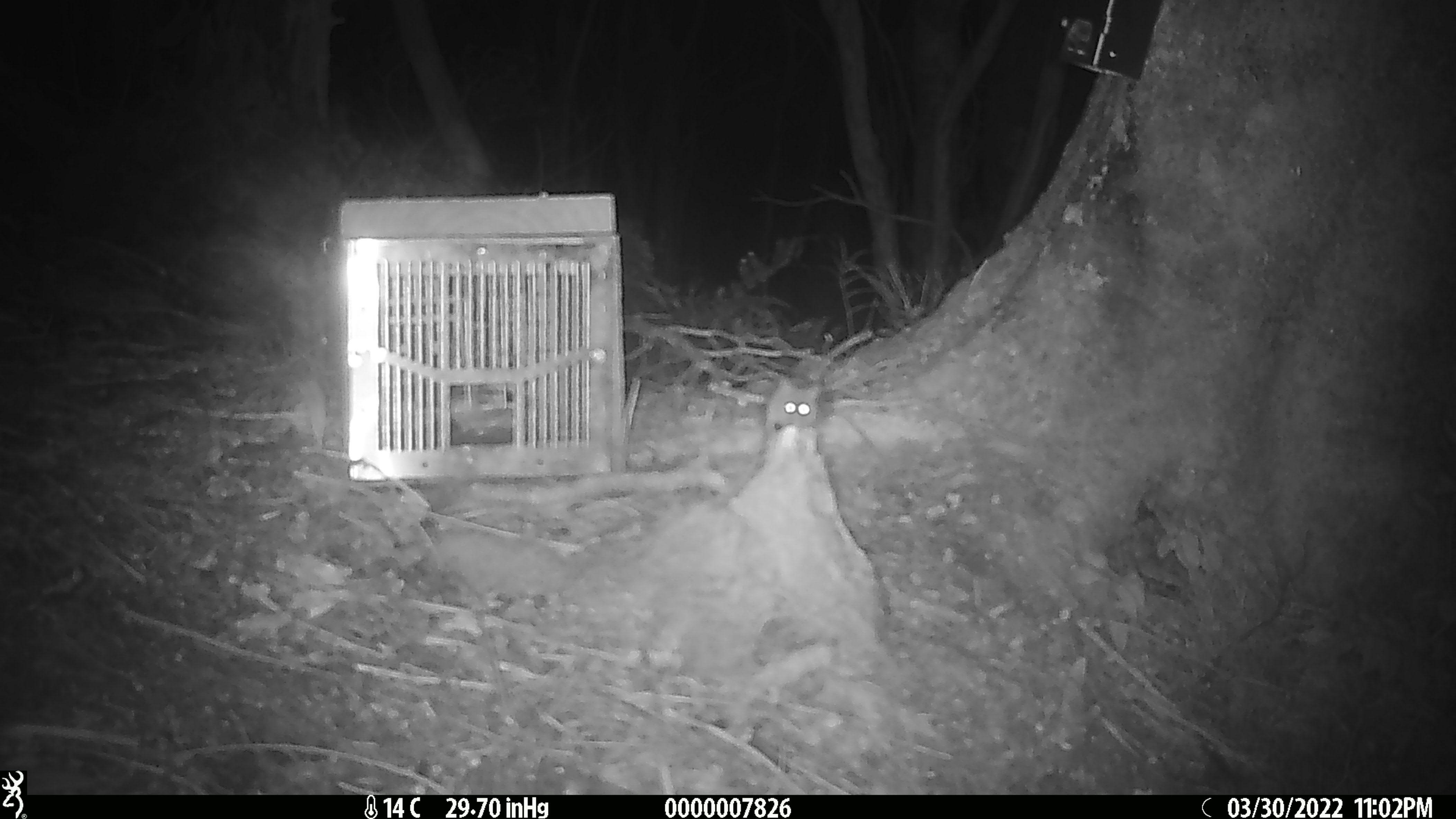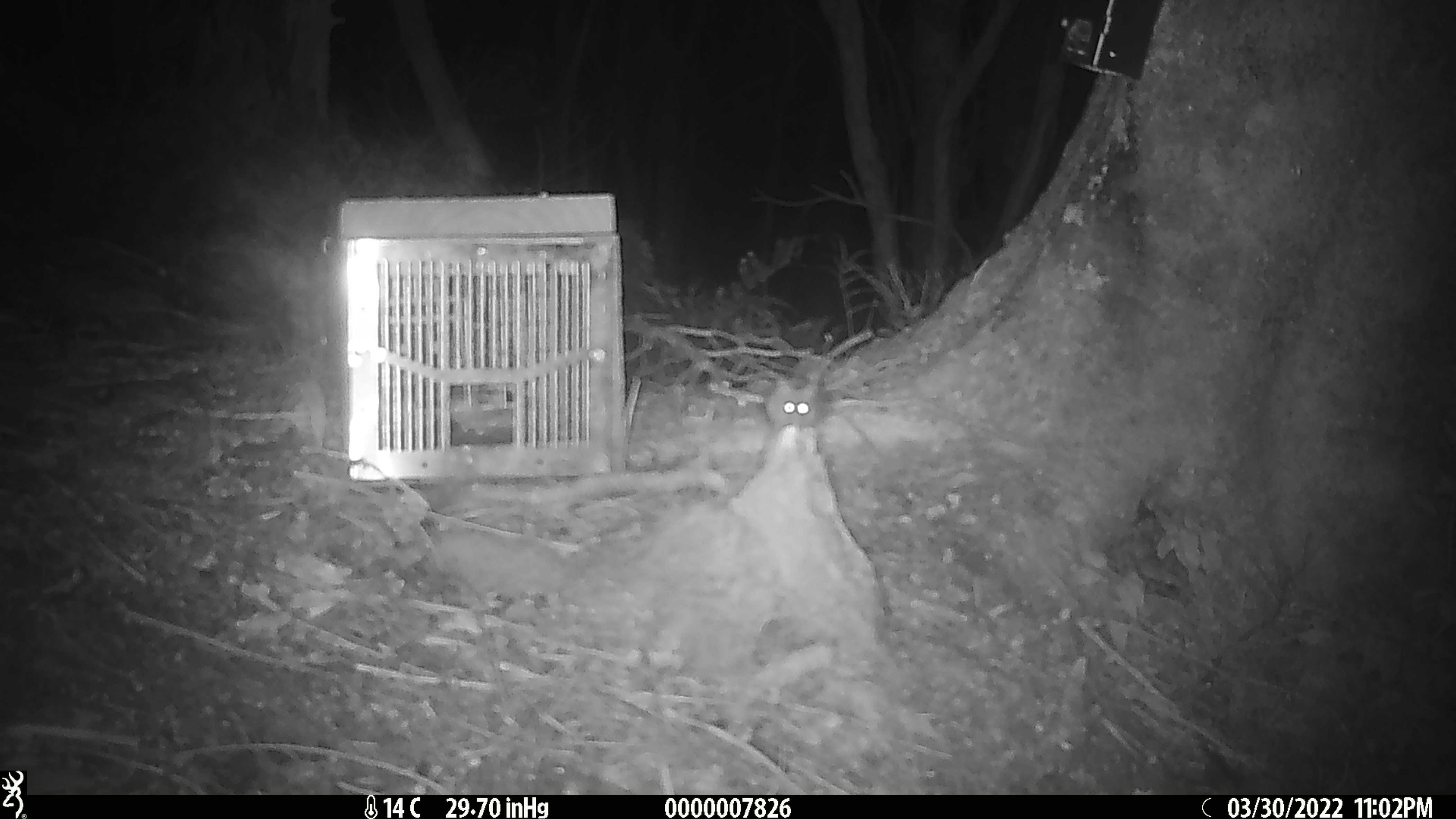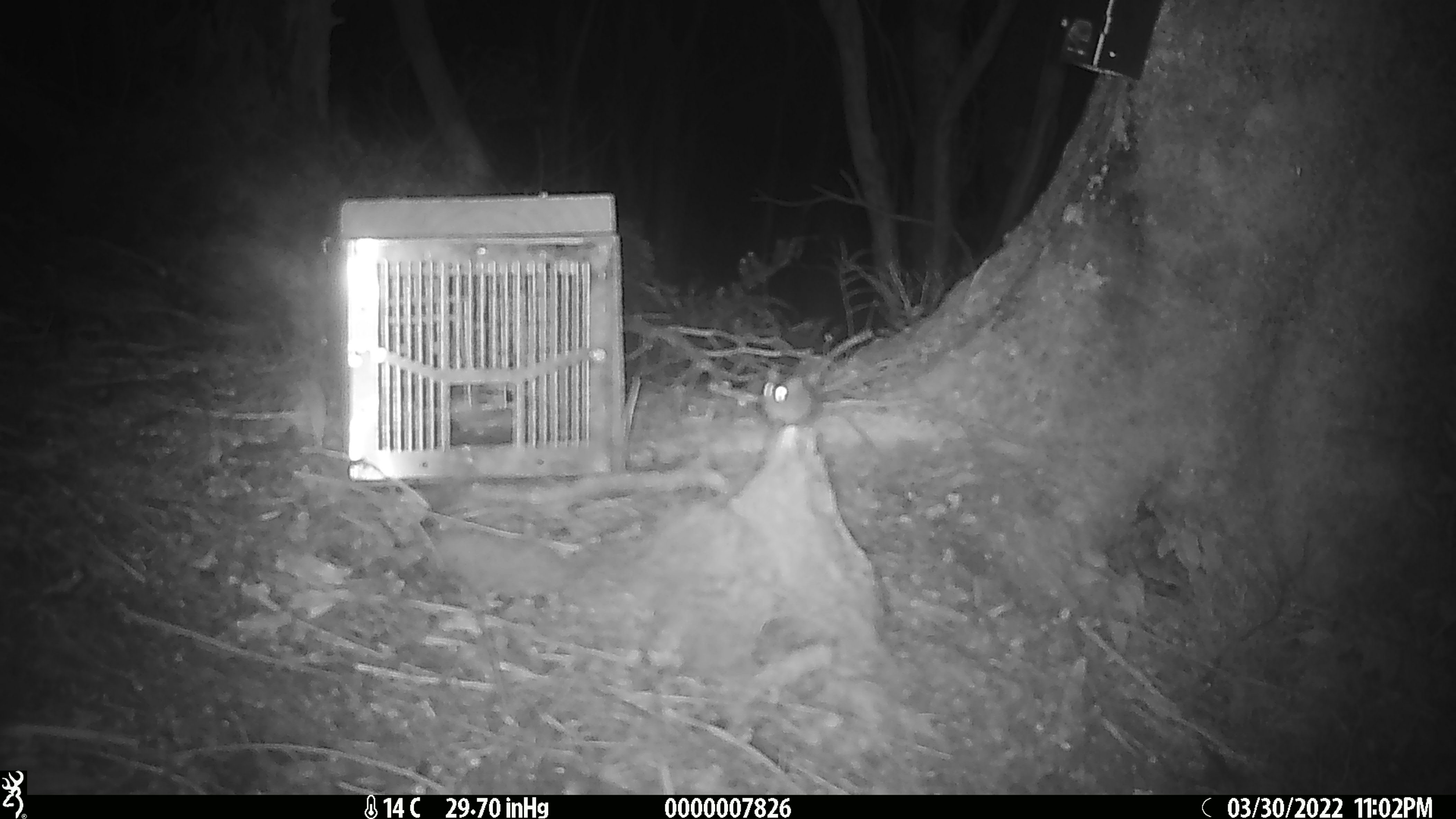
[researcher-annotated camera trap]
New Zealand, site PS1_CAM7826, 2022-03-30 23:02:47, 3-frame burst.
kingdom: Animalia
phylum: Chordata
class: Mammalia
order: Rodentia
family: Muridae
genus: Mus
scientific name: Mus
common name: mouse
Mouse (Mus).